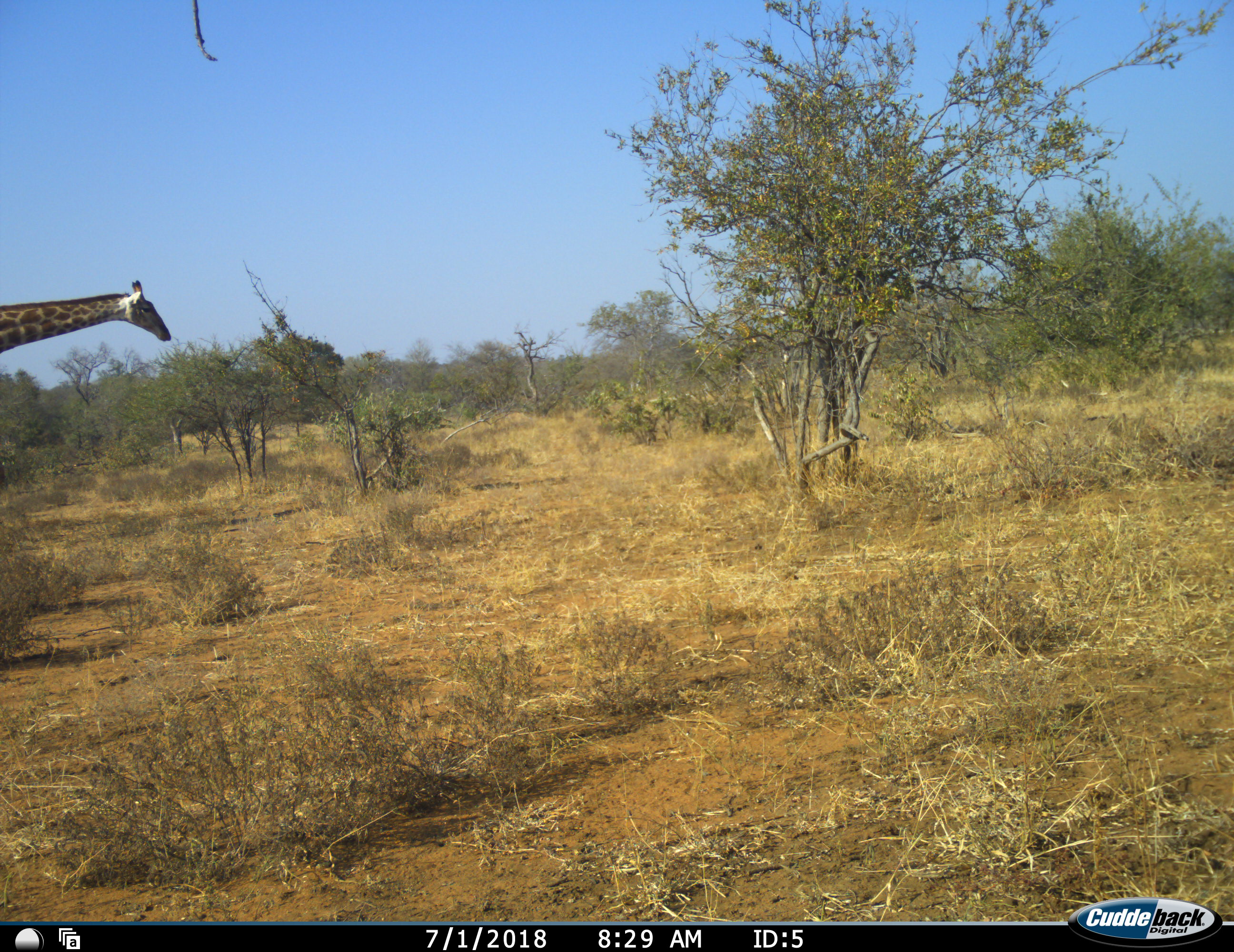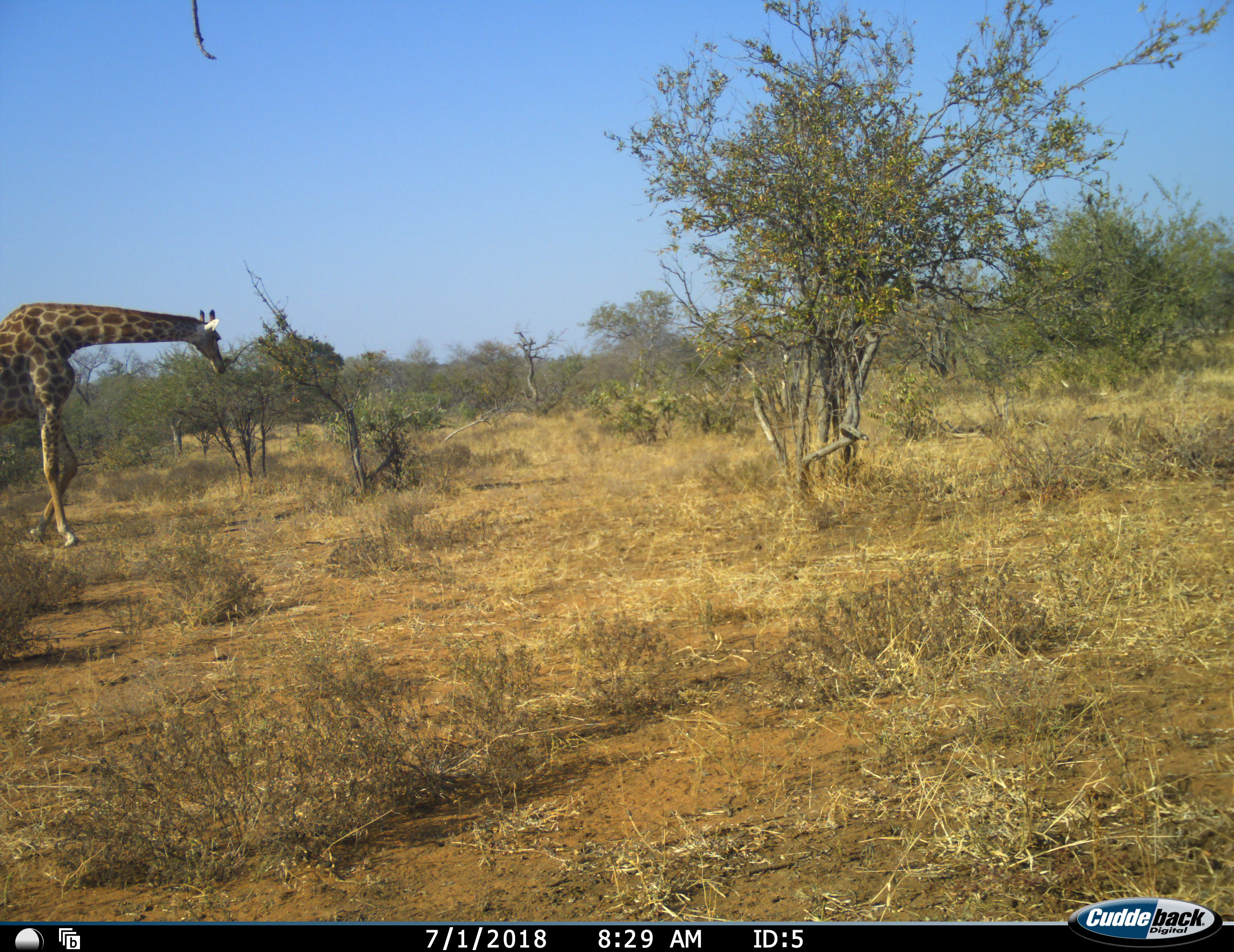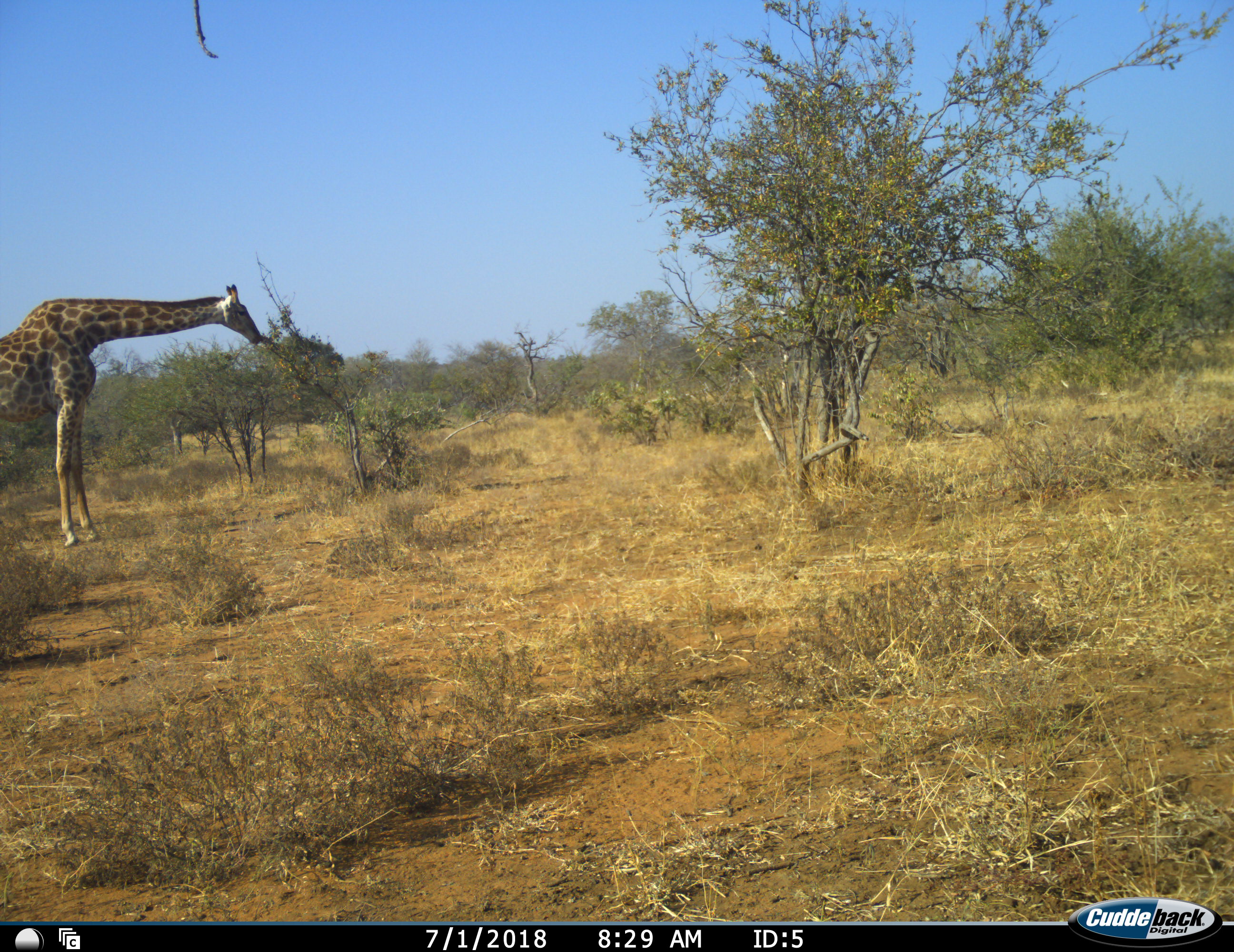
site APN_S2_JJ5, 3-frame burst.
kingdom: Animalia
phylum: Chordata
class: Mammalia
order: Artiodactyla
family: Giraffidae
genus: Giraffa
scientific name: Giraffa camelopardalis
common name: giraffe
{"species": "giraffe (Giraffa camelopardalis)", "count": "1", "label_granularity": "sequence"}